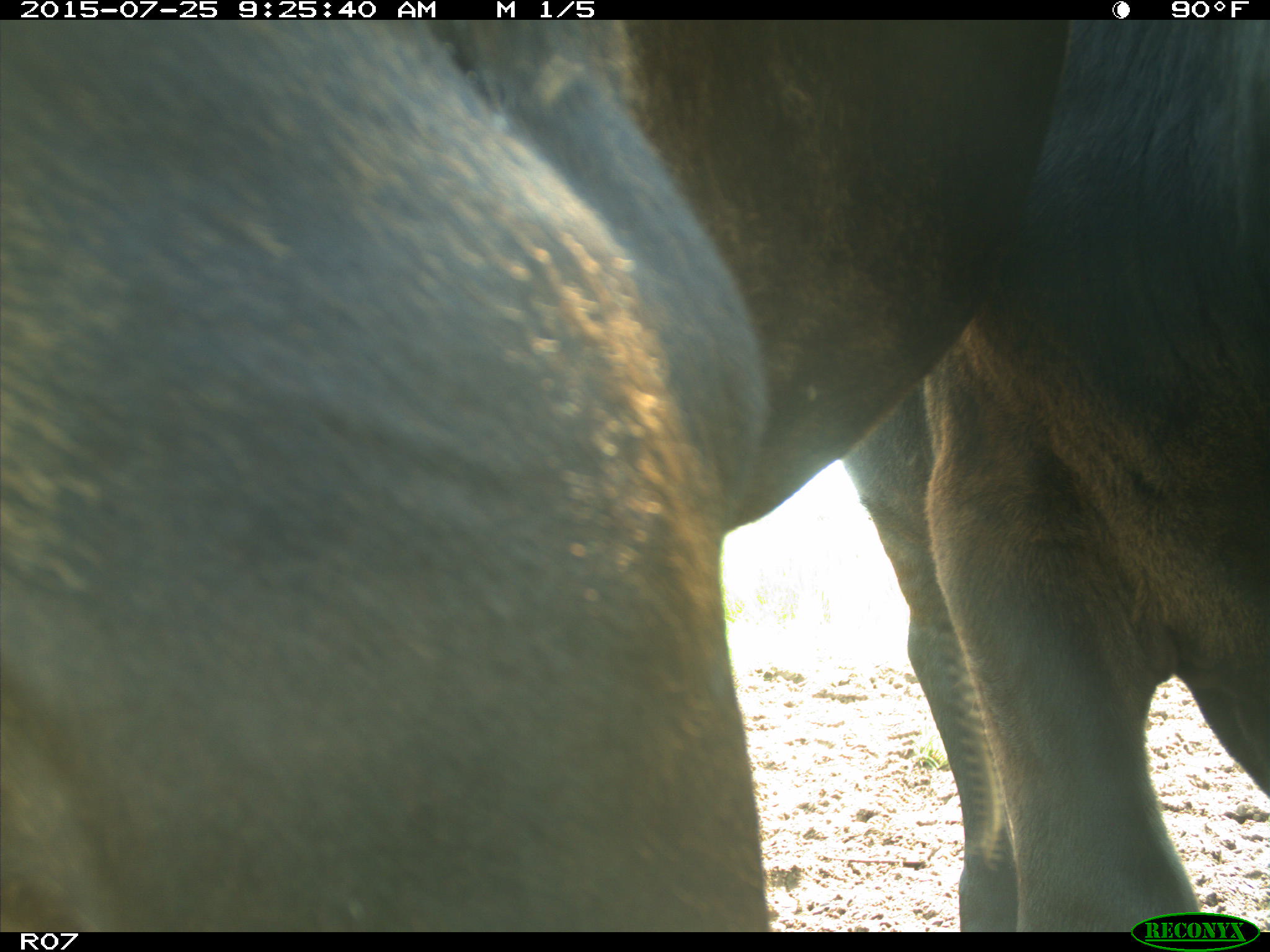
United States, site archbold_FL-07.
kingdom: Animalia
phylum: Chordata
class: Mammalia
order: Artiodactyla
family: Bovidae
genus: Bos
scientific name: Bos taurus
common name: domestic cow